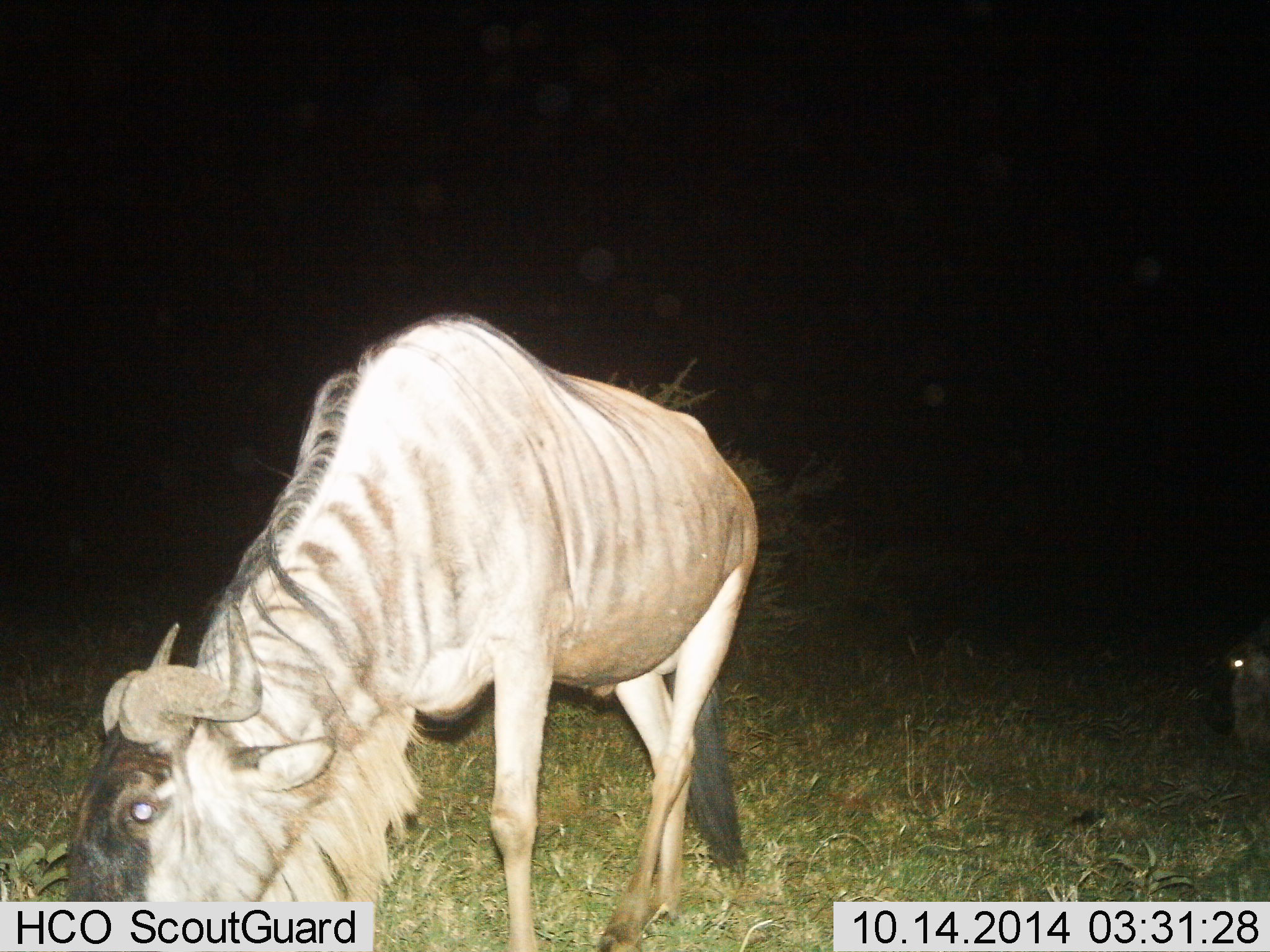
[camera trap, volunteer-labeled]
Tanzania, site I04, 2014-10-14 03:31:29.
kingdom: Animalia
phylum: Chordata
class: Mammalia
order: Artiodactyla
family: Bovidae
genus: Connochaetes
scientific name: Connochaetes taurinus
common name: blue wildebeest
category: wildebeest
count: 2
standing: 20%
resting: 10%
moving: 0%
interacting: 0%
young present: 0%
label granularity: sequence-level